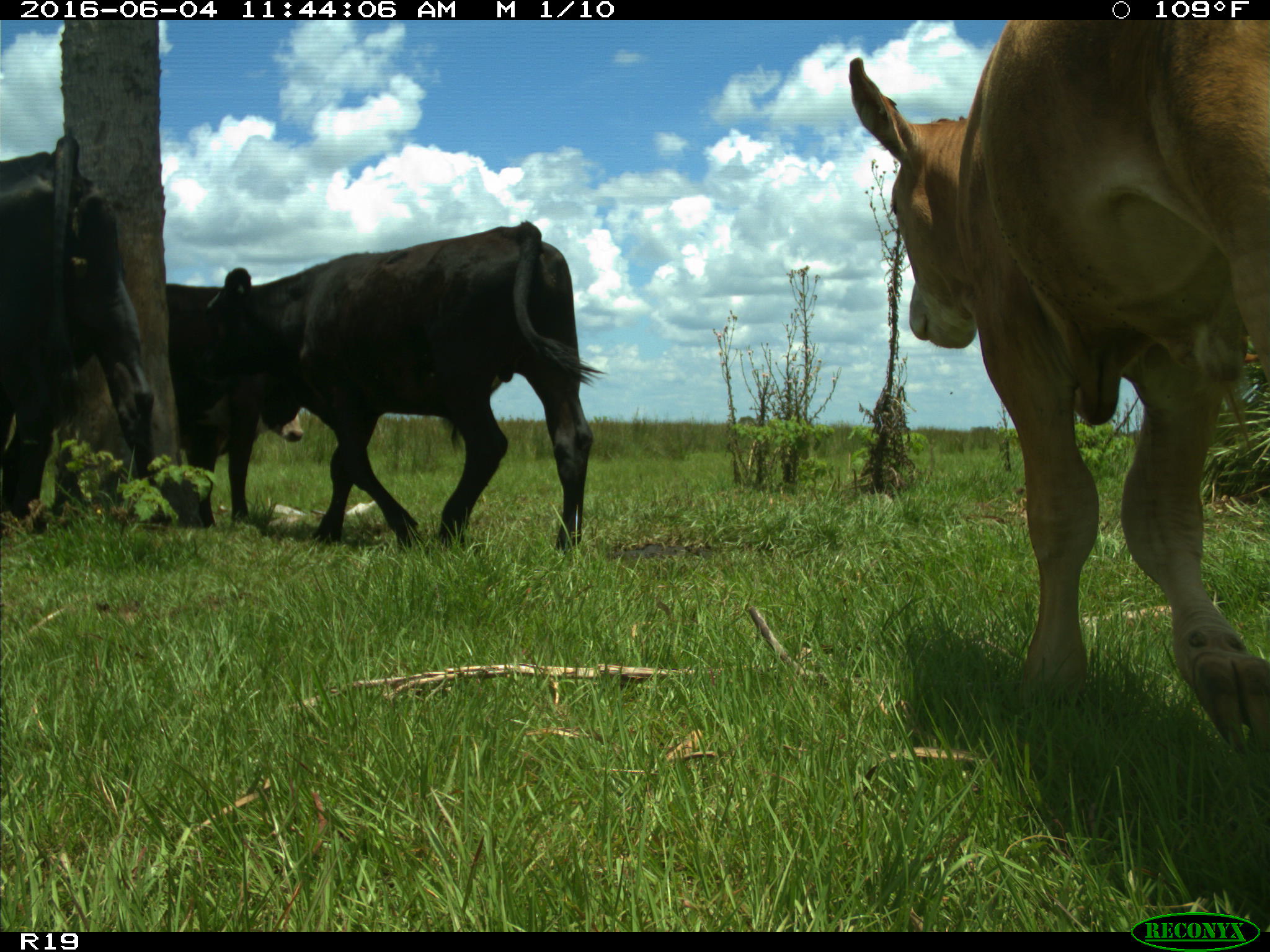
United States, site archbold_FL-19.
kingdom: Animalia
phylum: Chordata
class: Mammalia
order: Artiodactyla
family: Bovidae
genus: Bos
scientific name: Bos taurus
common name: domestic cow